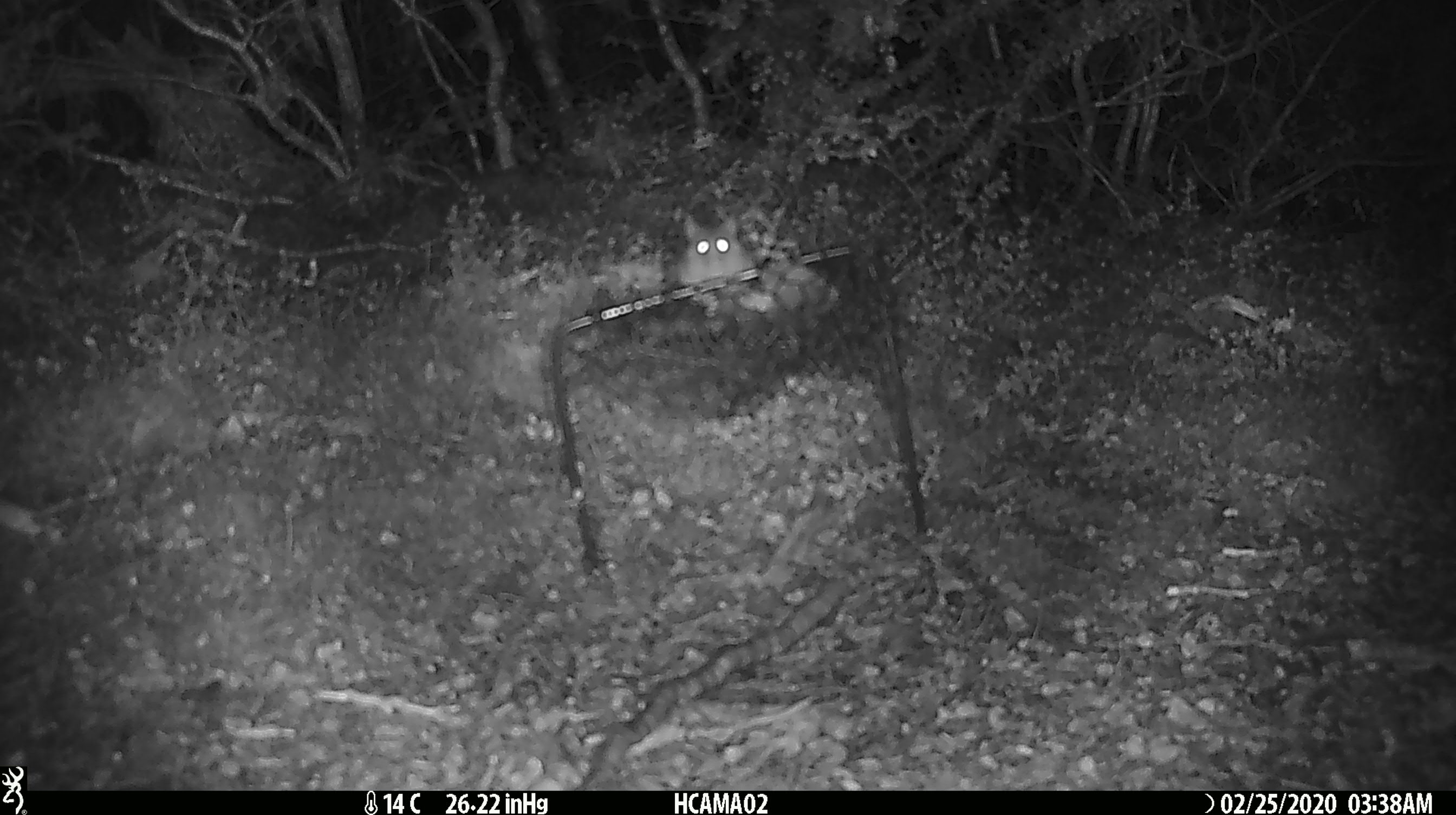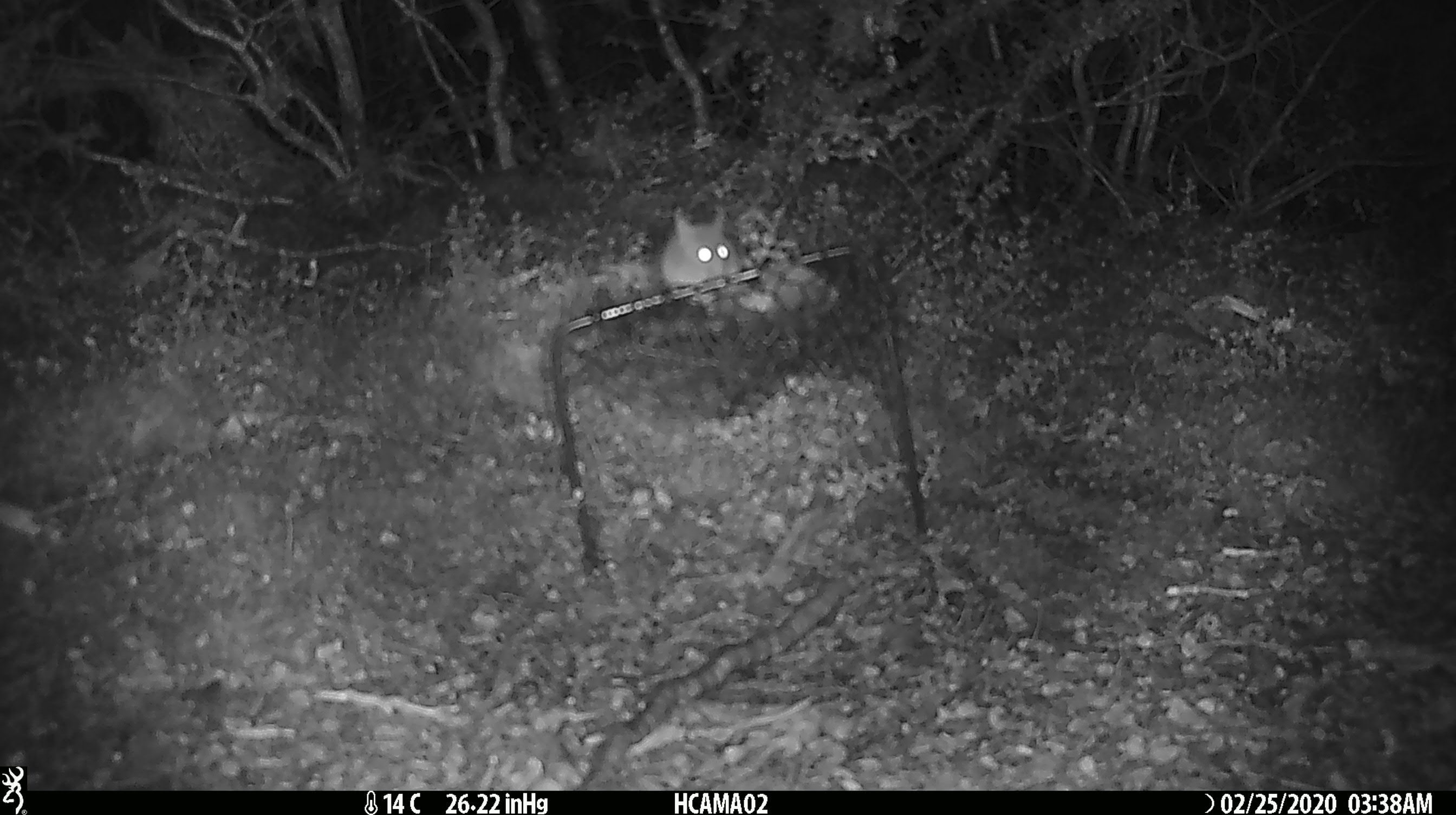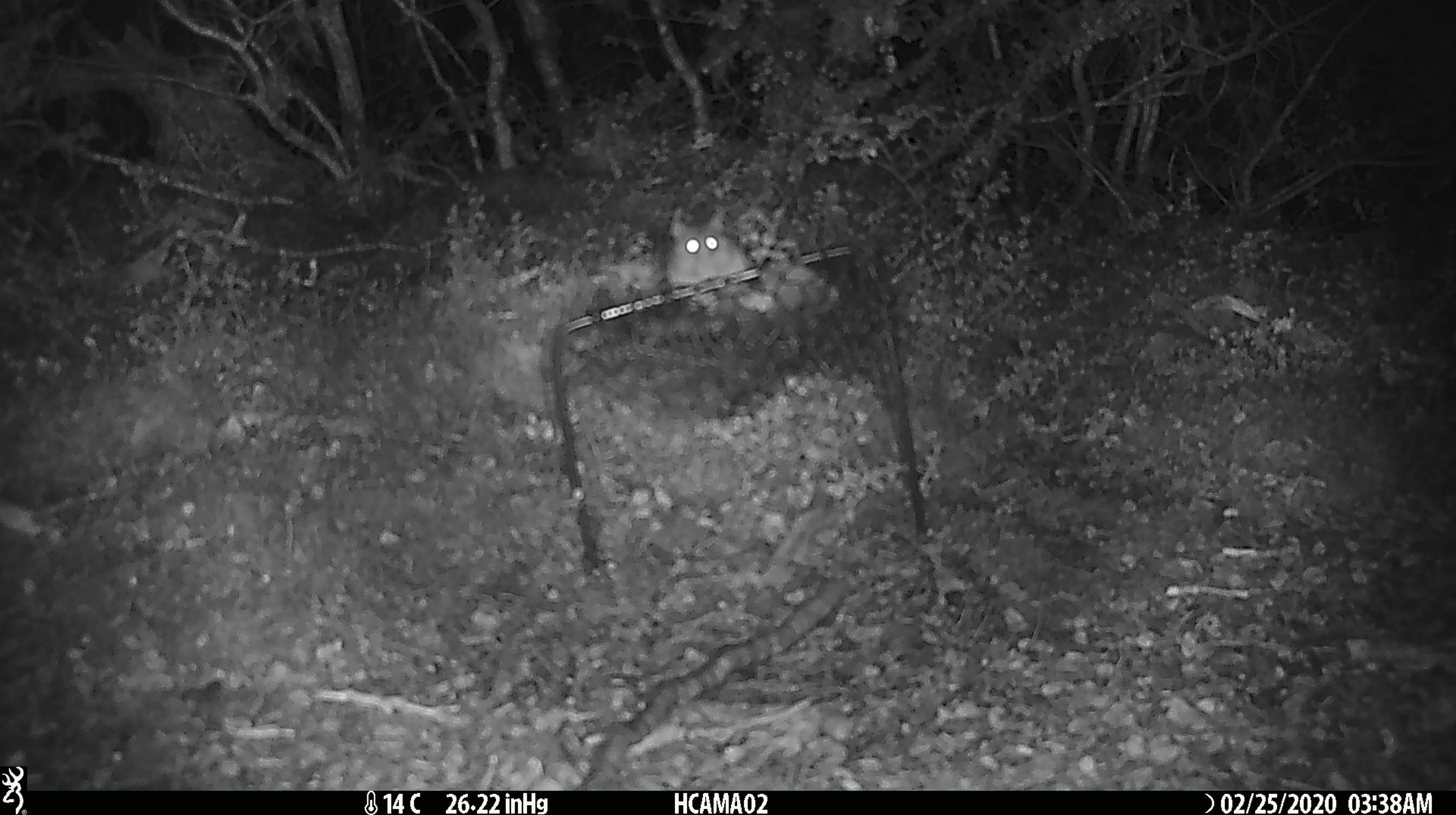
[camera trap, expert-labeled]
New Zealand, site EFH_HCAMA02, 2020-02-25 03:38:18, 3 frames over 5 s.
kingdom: Animalia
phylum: Chordata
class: Mammalia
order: Rodentia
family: Muridae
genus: Mus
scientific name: Mus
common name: mouse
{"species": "mouse (Mus)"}